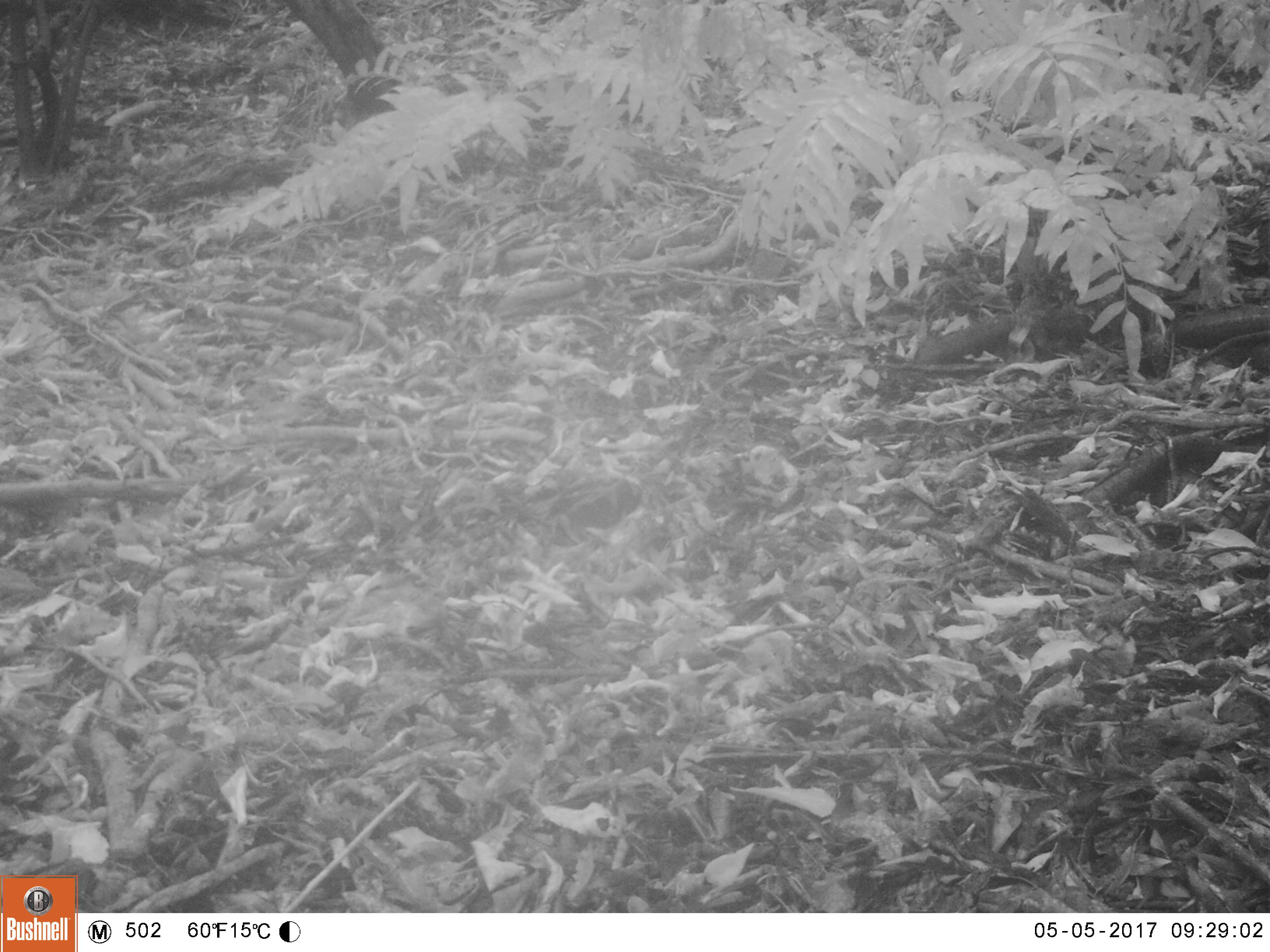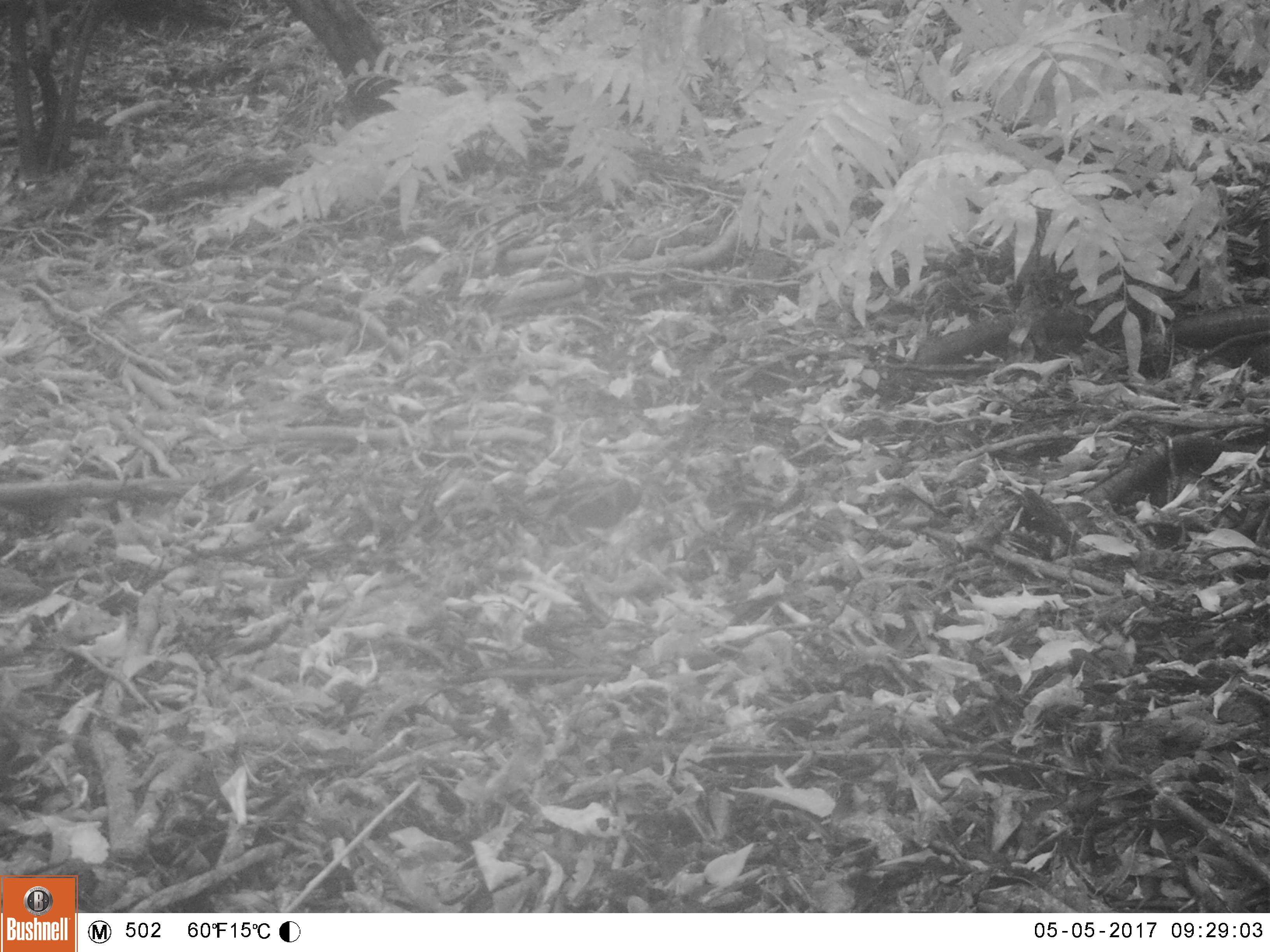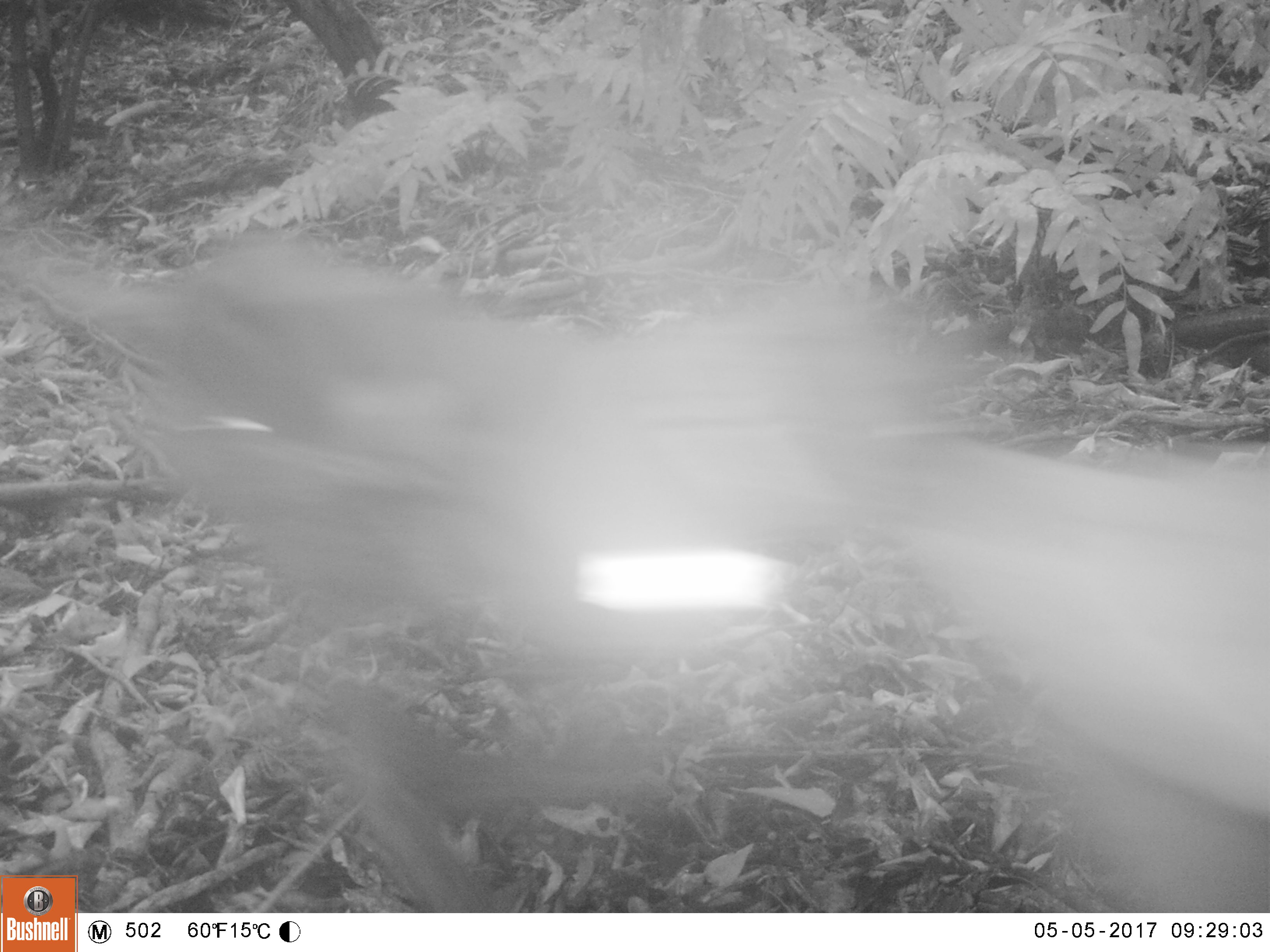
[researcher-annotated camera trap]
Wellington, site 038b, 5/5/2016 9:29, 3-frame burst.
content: unidentified animal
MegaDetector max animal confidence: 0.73